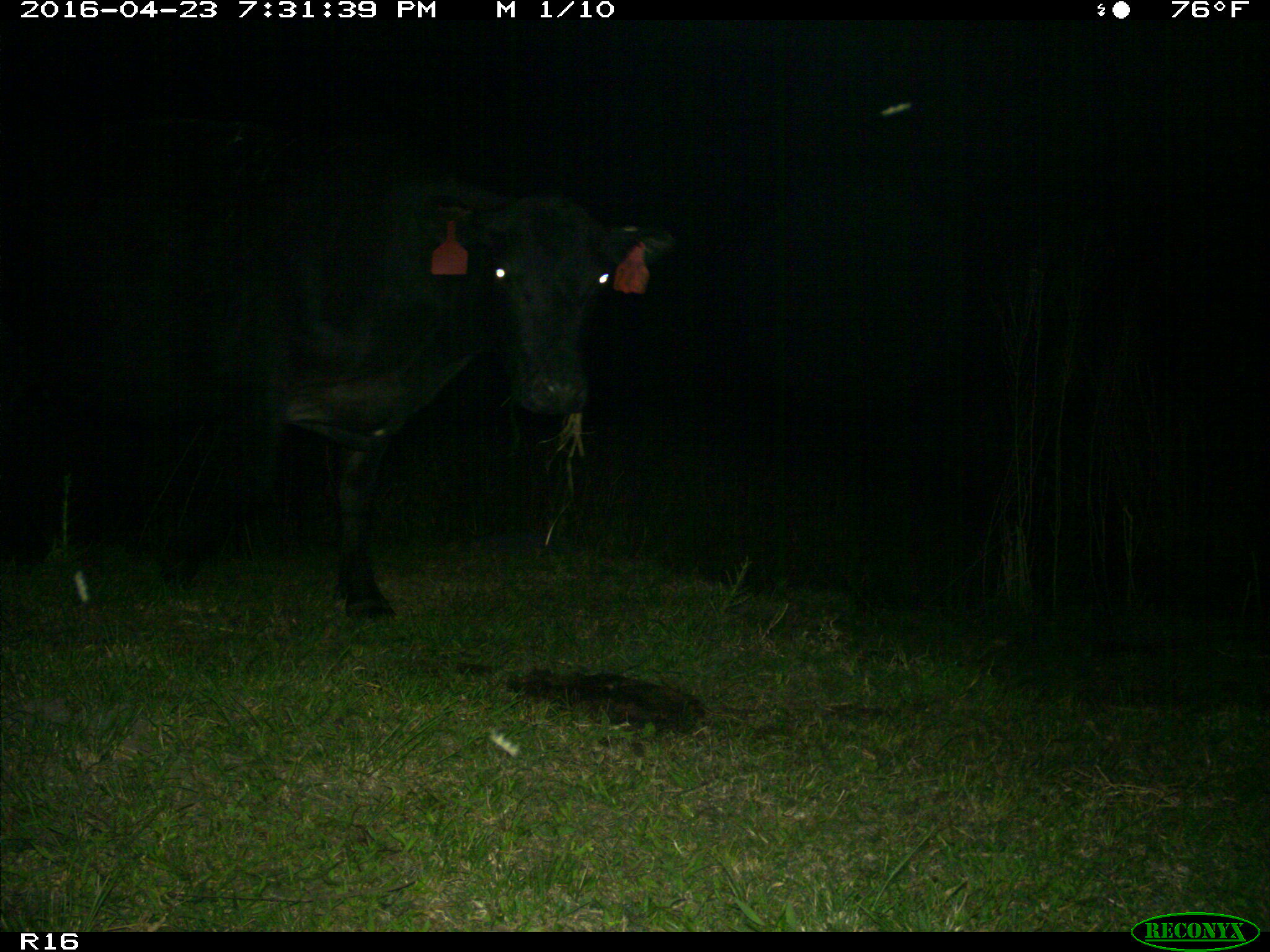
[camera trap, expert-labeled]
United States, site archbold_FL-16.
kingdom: Animalia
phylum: Chordata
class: Mammalia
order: Artiodactyla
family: Bovidae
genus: Bos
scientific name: Bos taurus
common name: domestic cow